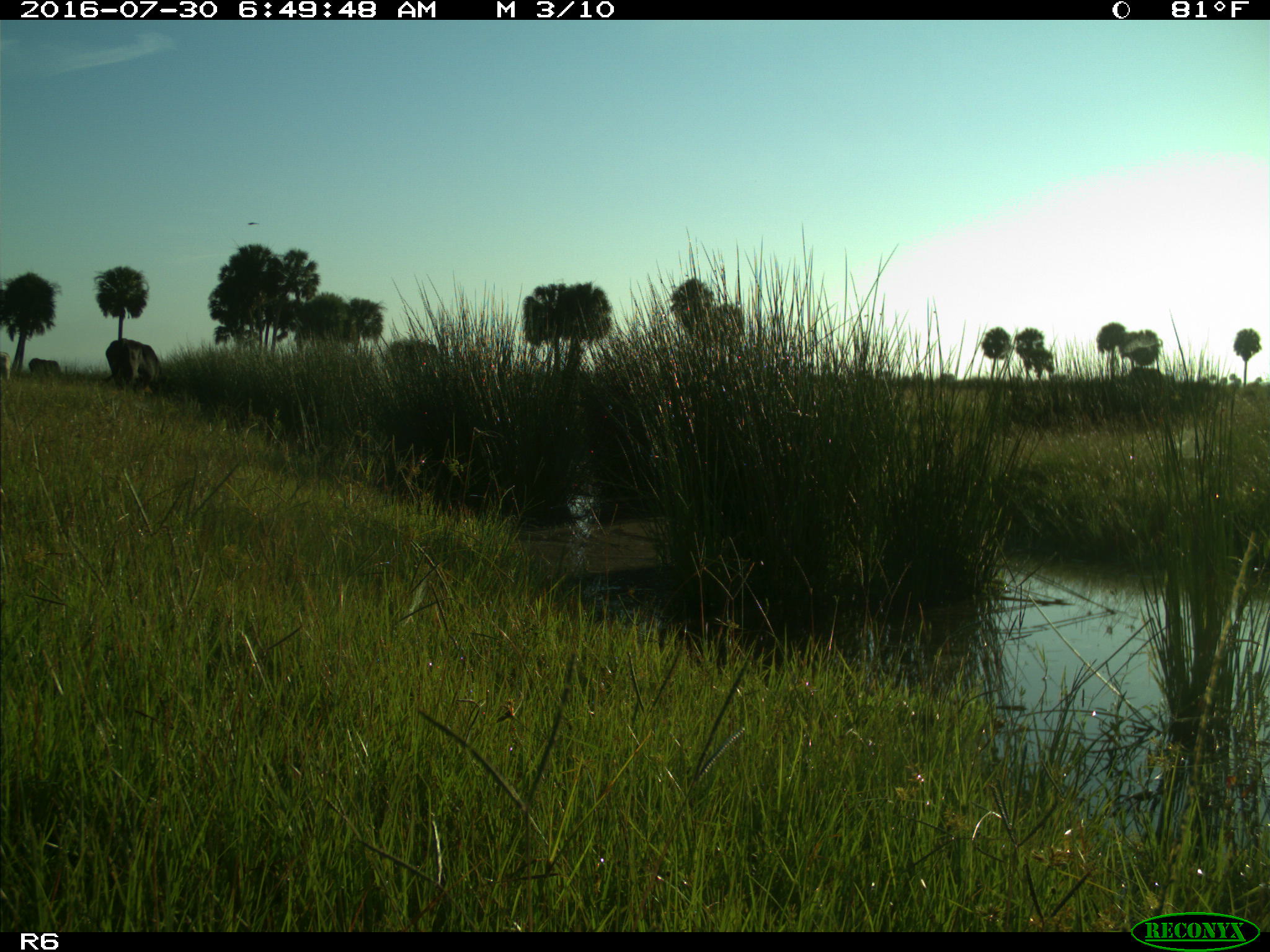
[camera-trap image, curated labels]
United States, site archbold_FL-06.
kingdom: Animalia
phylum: Chordata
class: Mammalia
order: Artiodactyla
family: Bovidae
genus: Bos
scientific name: Bos taurus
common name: domestic cow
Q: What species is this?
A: Bos taurus (domestic cow).